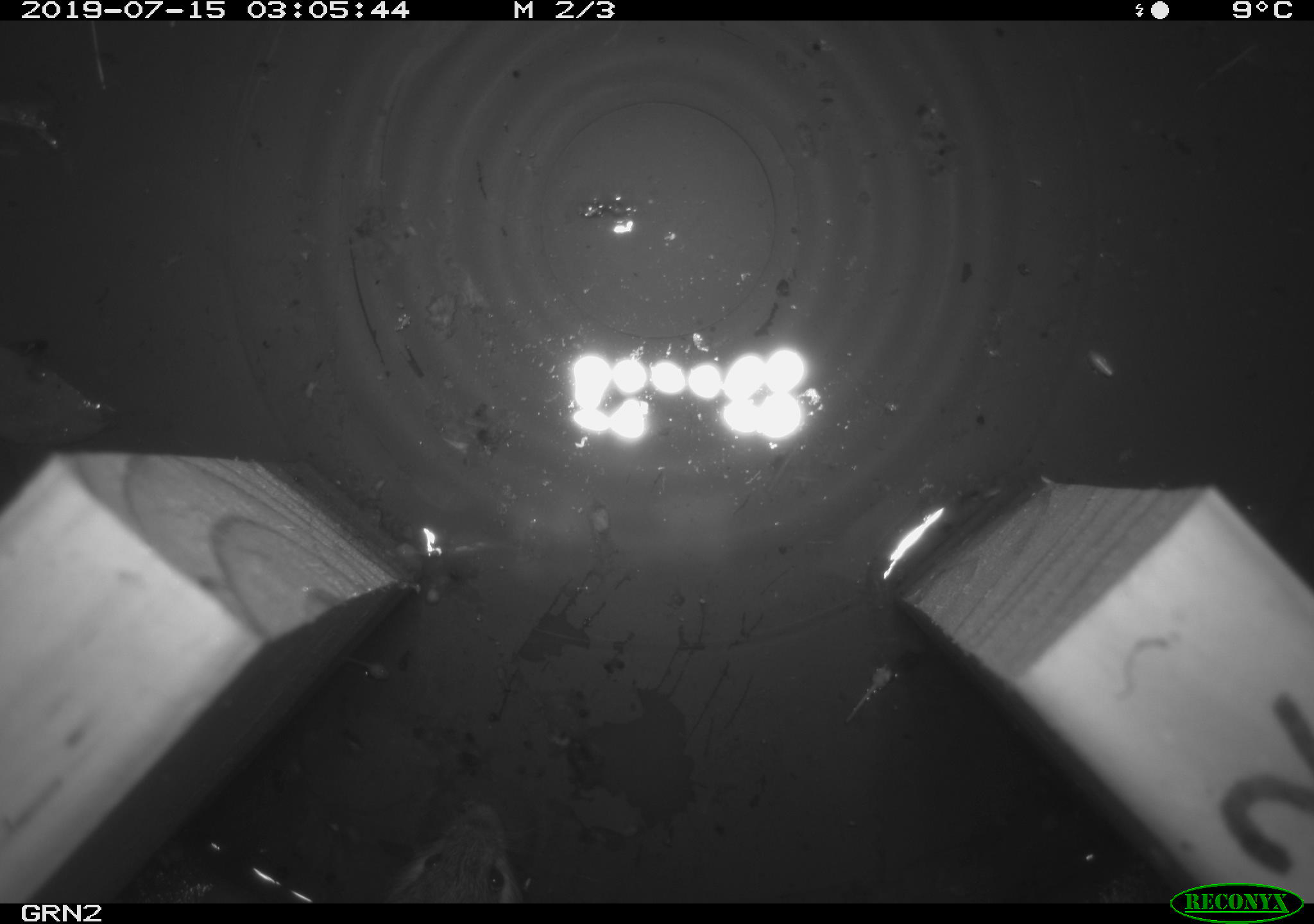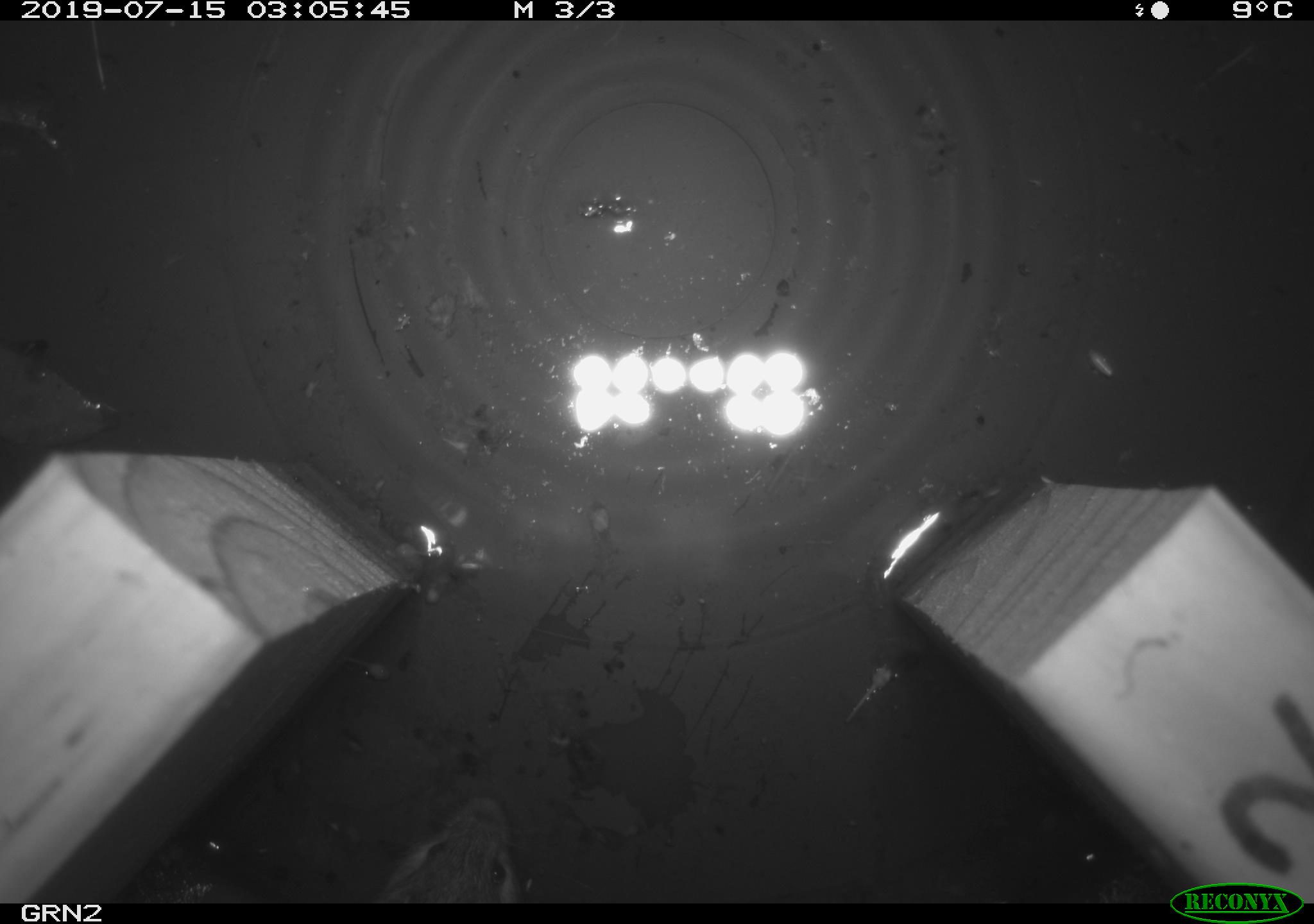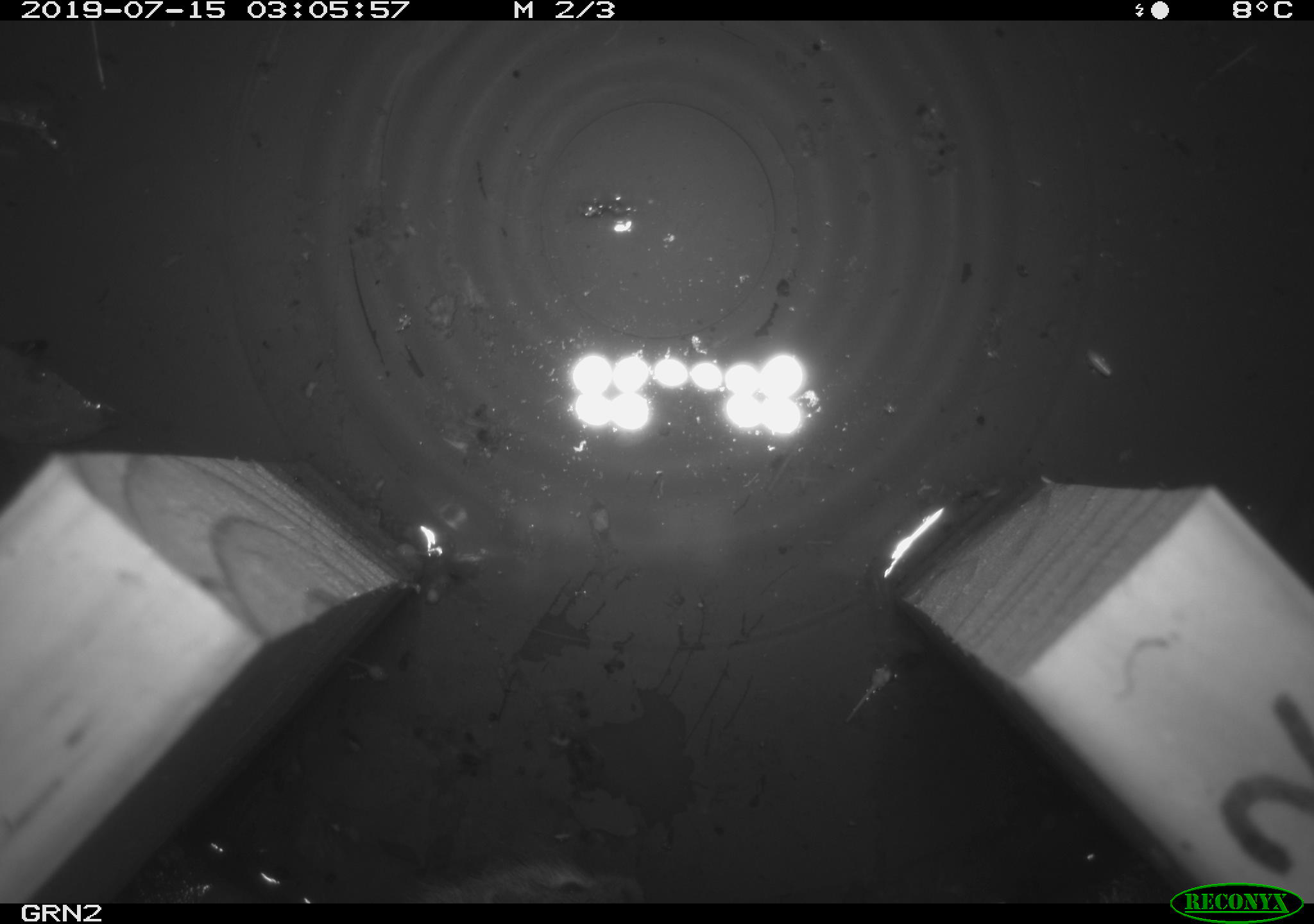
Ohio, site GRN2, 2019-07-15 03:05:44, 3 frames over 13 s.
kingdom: Animalia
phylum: Chordata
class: Mammalia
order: Rodentia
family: Zapodidae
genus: Napaeozapus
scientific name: Napaeozapus insignis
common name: woodland jumping mouse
Woodland jumping mouse (Napaeozapus insignis).